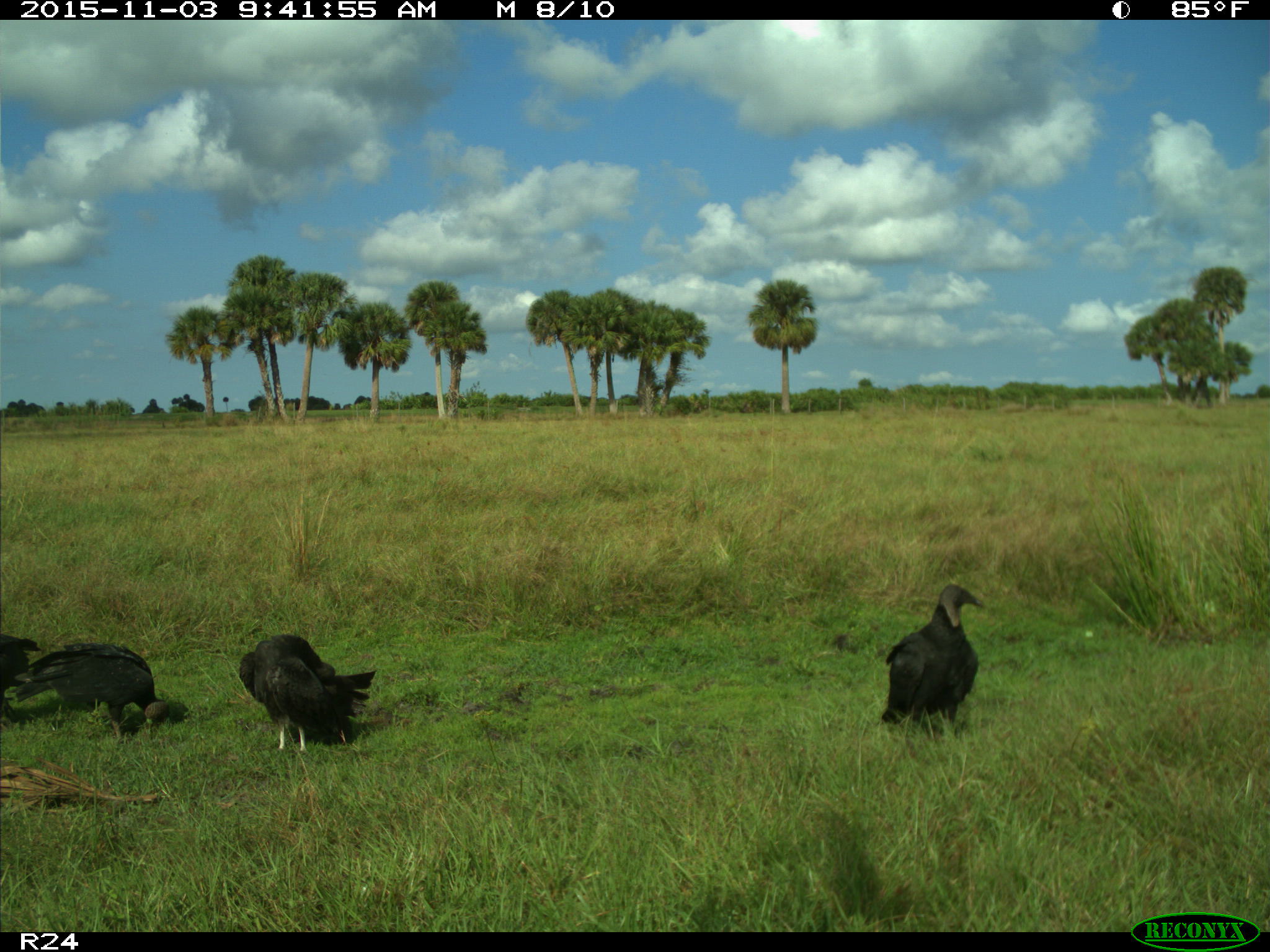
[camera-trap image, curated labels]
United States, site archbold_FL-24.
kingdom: Animalia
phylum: Chordata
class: Aves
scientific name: Aves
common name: birds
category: unidentified bird